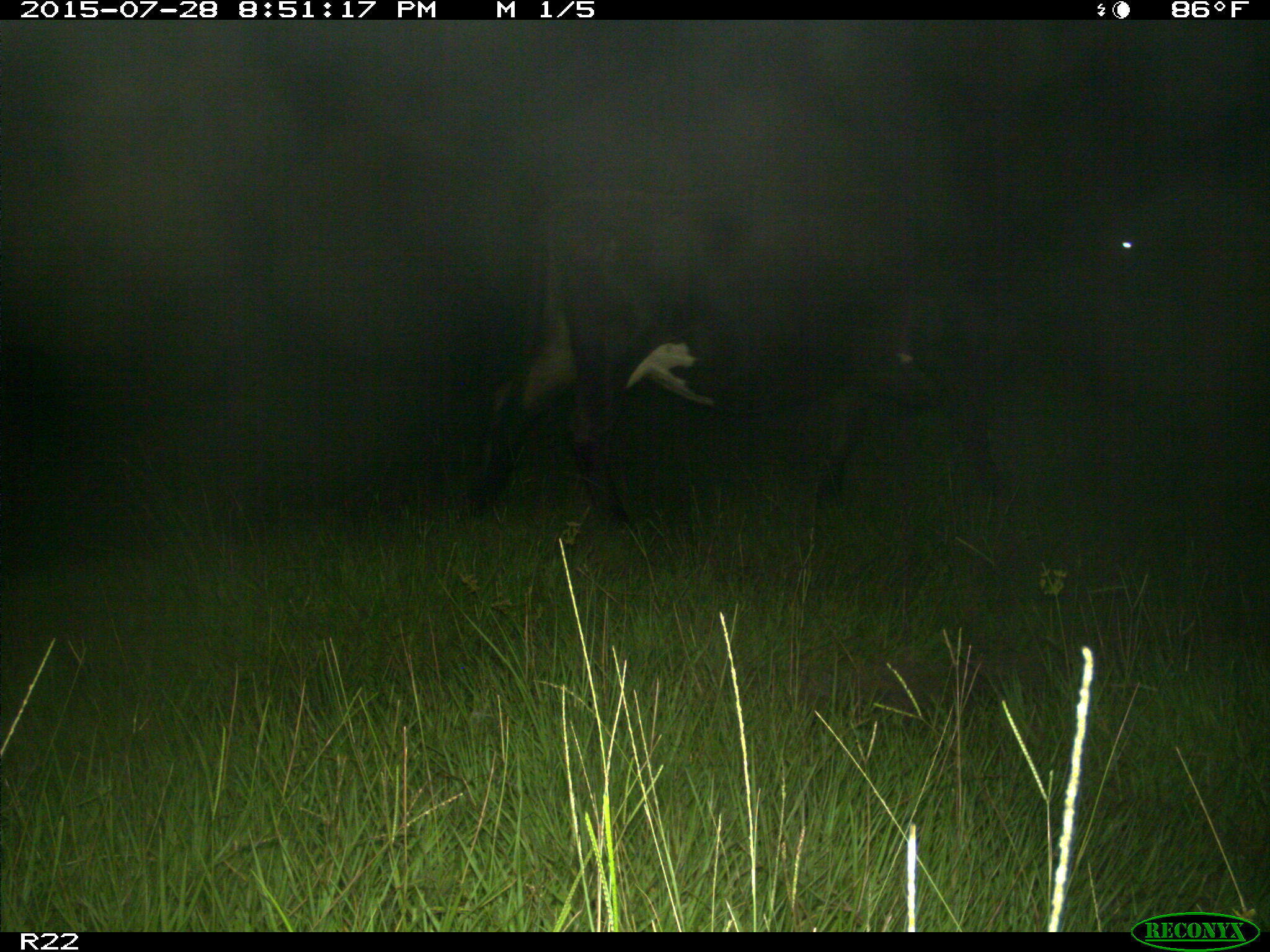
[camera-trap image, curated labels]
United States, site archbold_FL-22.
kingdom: Animalia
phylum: Chordata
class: Mammalia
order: Artiodactyla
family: Bovidae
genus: Bos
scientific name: Bos taurus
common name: domestic cow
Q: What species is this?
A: Bos taurus (domestic cow).